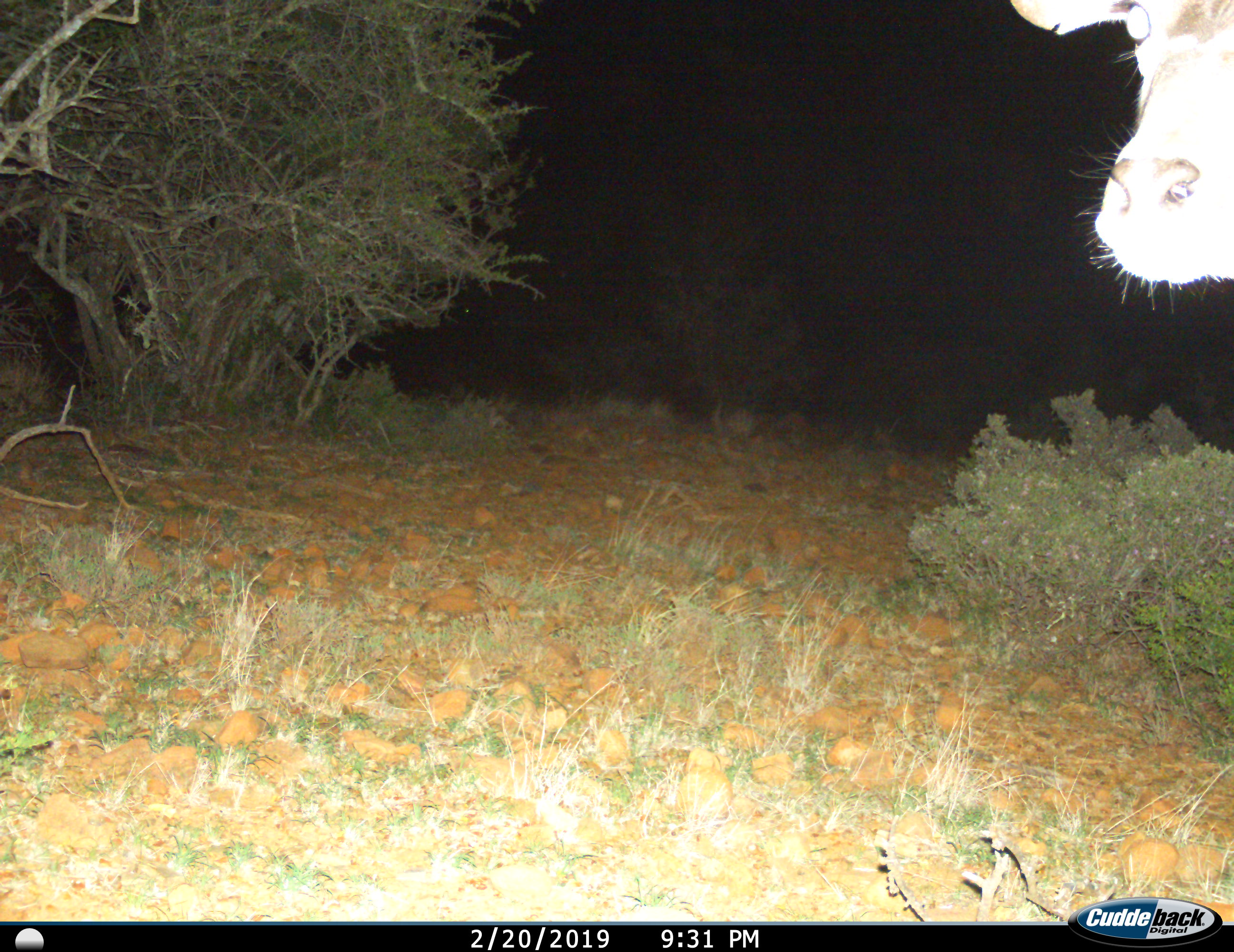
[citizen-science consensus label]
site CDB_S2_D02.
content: unidentified animal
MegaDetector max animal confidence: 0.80